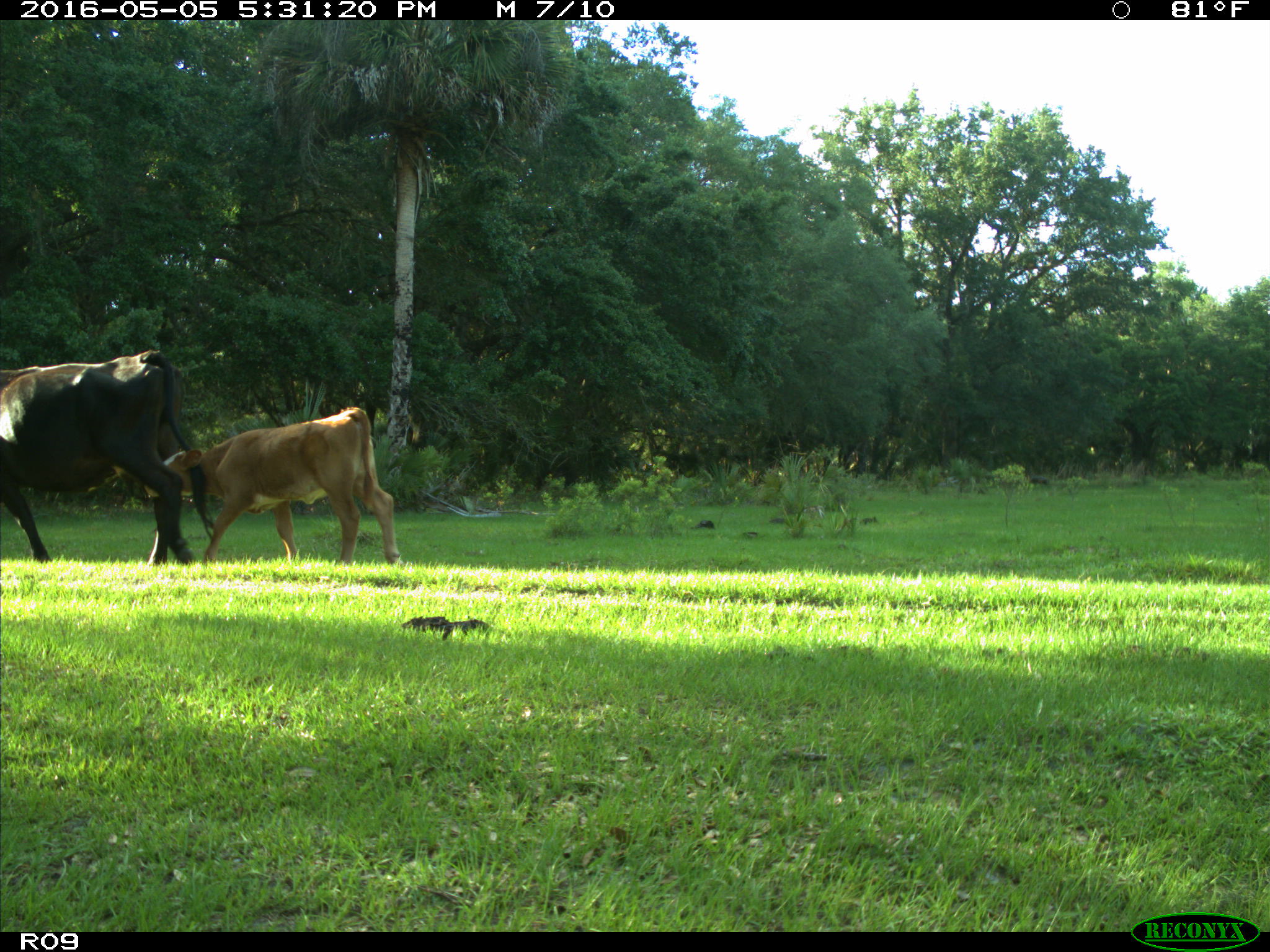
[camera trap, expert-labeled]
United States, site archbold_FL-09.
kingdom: Animalia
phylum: Chordata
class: Mammalia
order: Artiodactyla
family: Bovidae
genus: Bos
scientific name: Bos taurus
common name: domestic cow